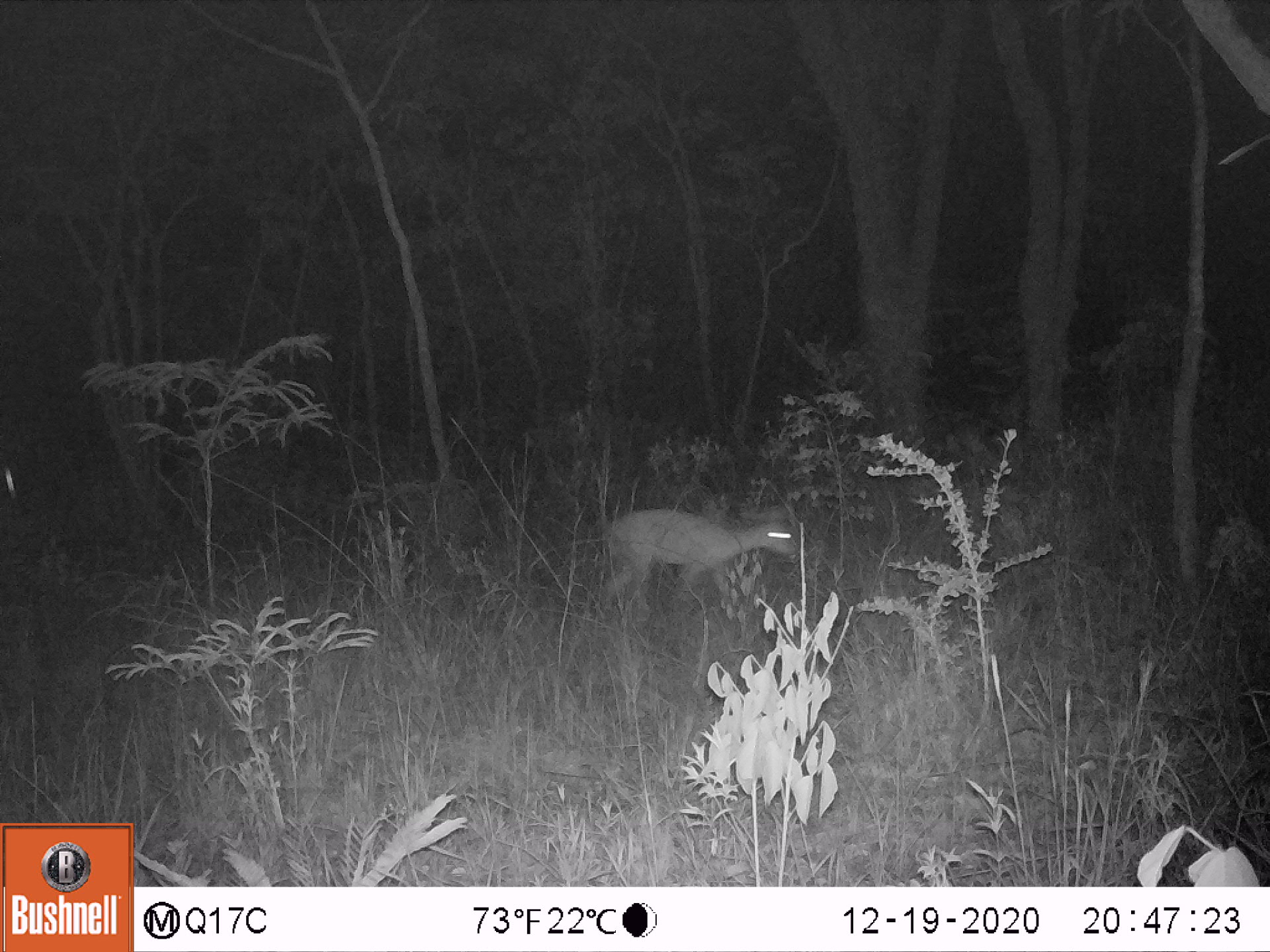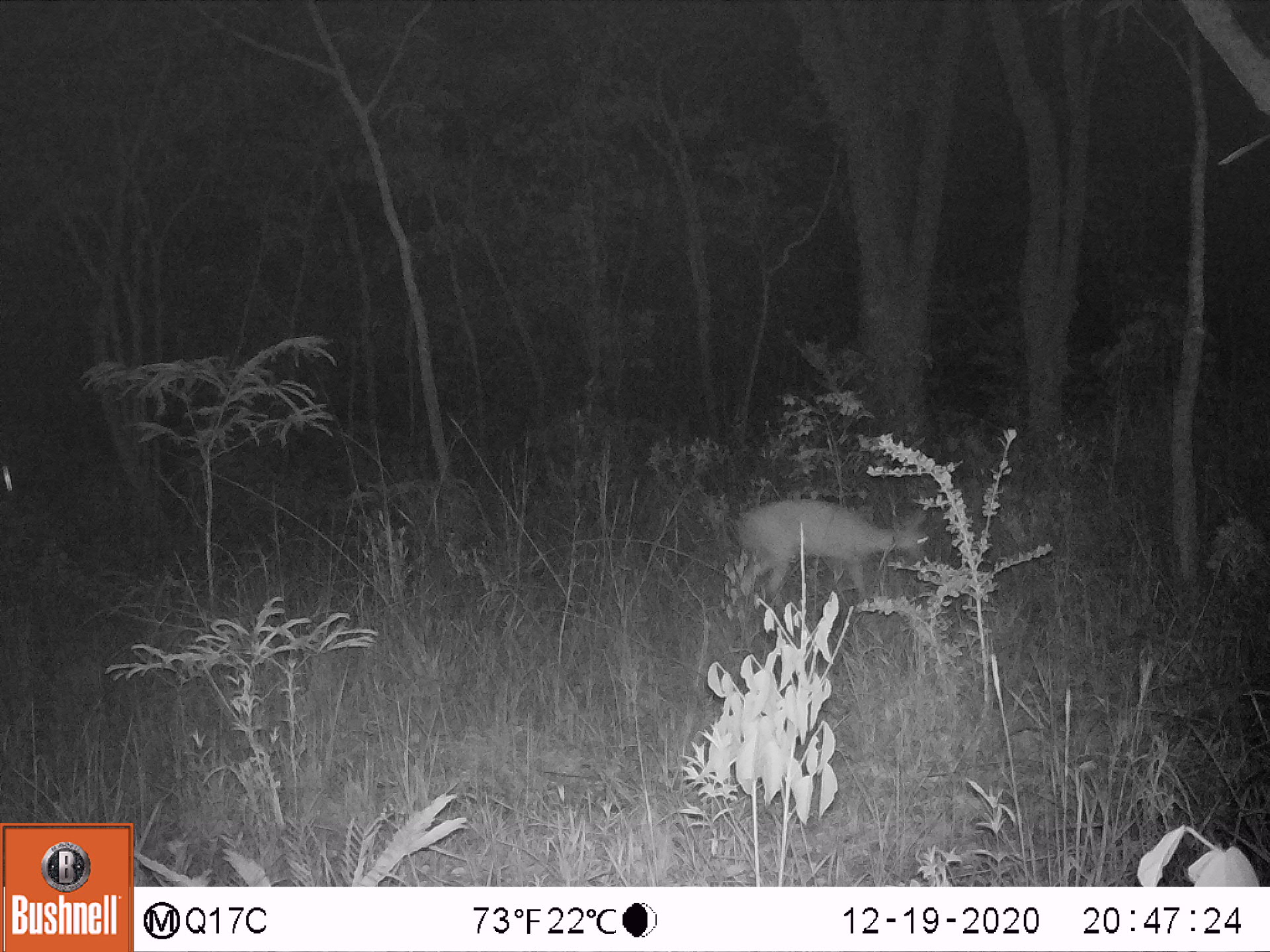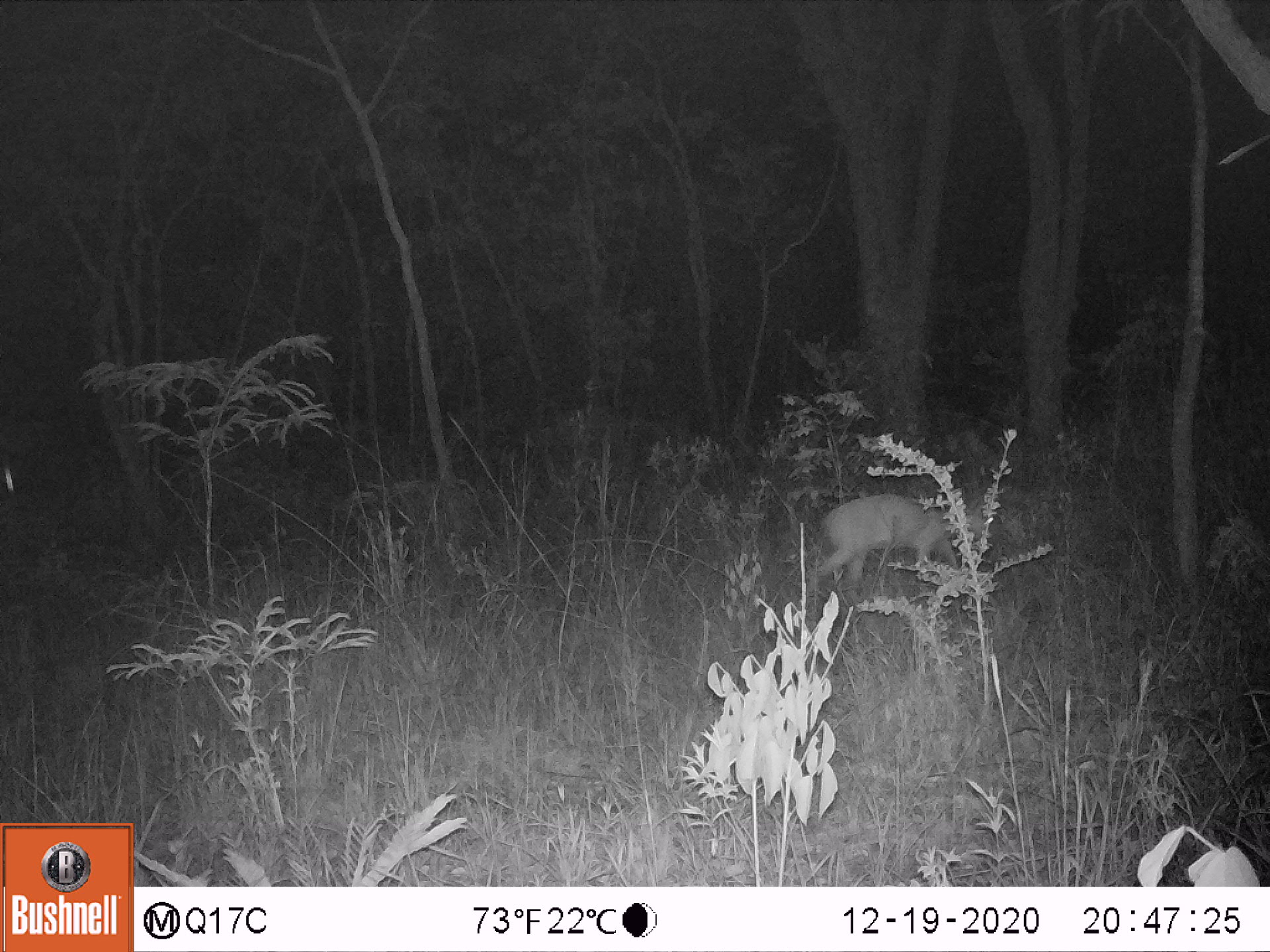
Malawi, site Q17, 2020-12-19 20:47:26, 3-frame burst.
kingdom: Animalia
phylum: Chordata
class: Mammalia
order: Artiodactyla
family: Bovidae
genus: Sylvicapra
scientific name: Sylvicapra grimmia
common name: common duiker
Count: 1.